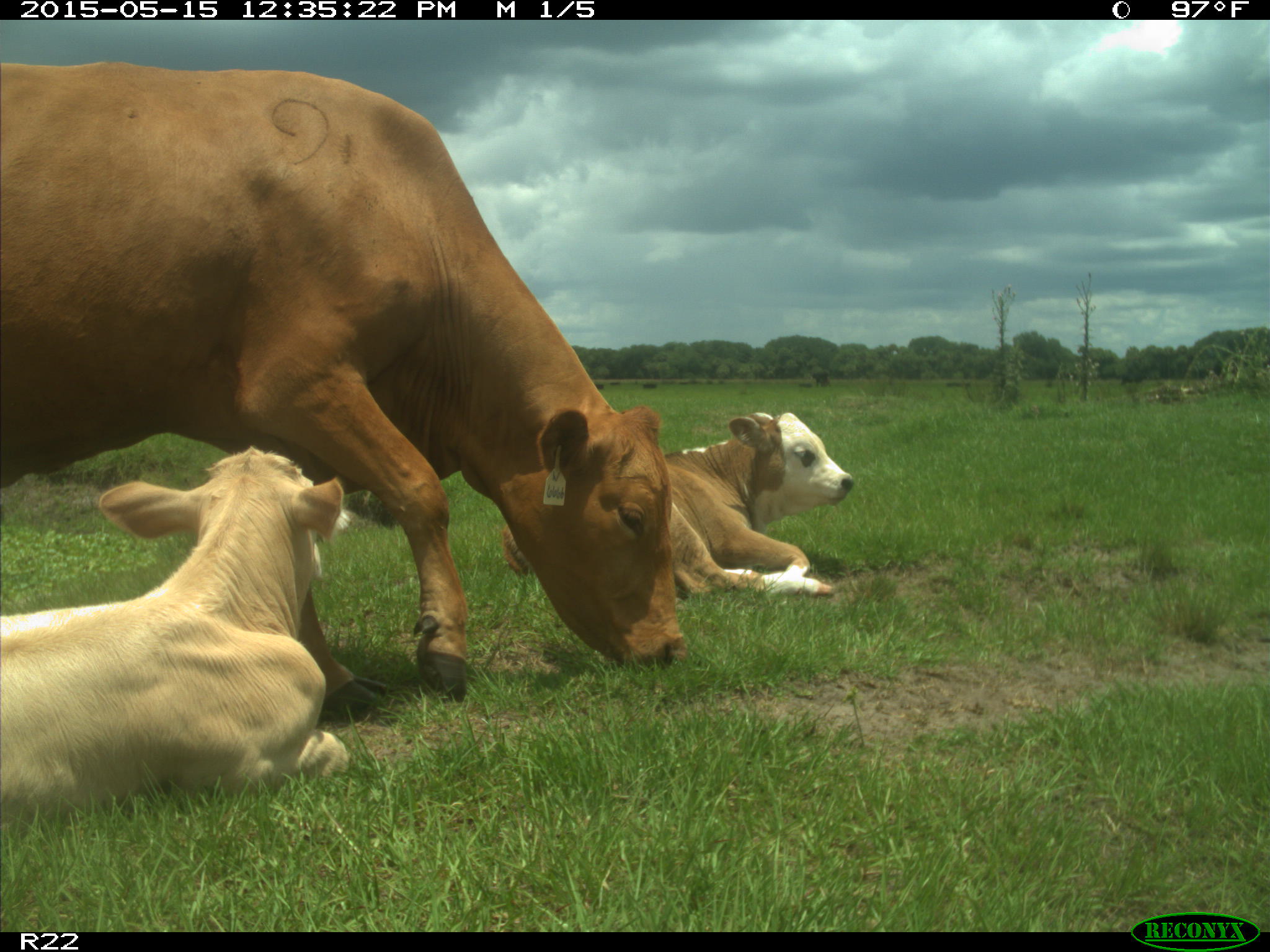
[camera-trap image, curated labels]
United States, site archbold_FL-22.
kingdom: Animalia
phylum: Chordata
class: Mammalia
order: Artiodactyla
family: Bovidae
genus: Bos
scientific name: Bos taurus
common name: domestic cow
Bos taurus (domestic cow).